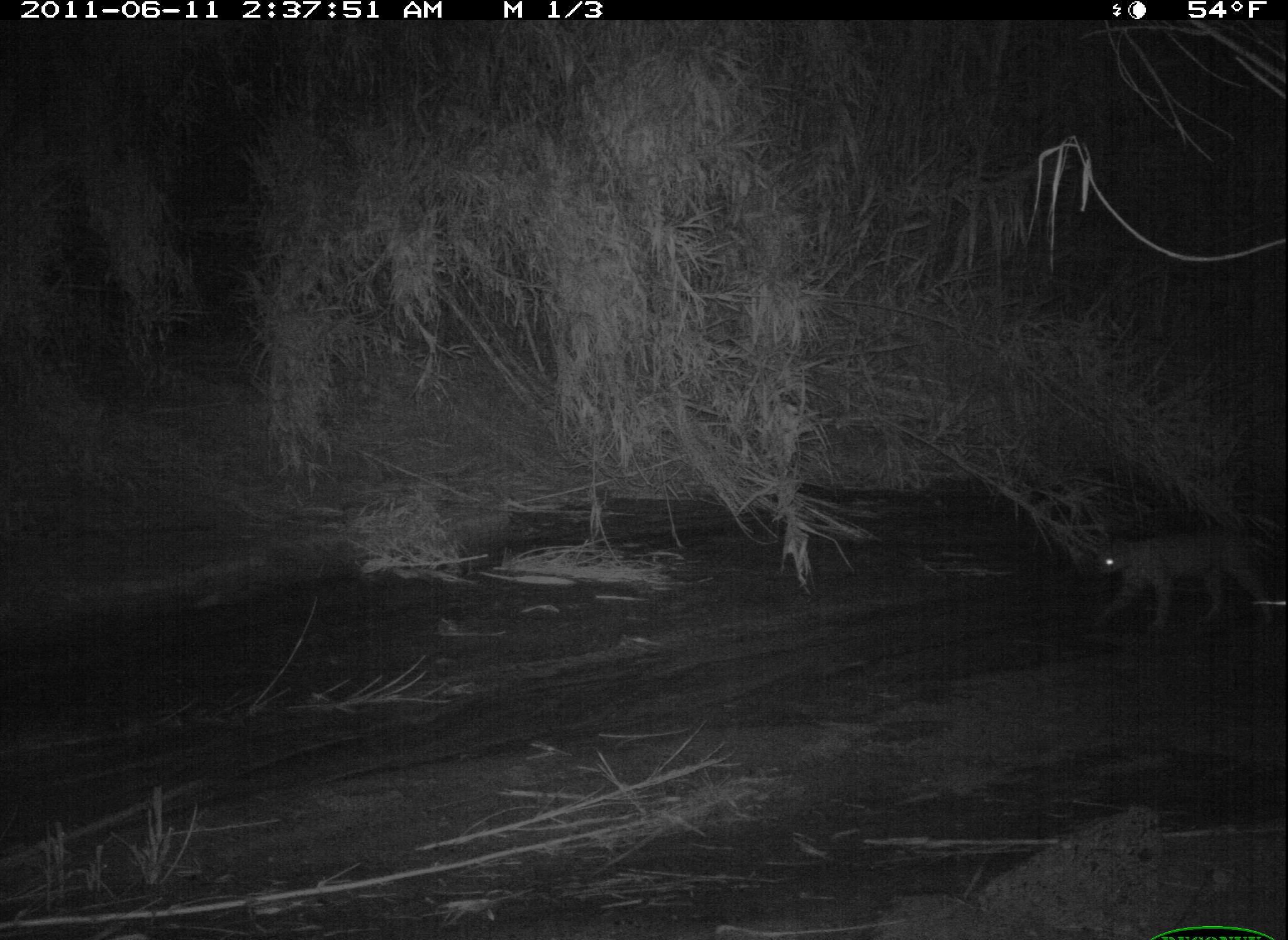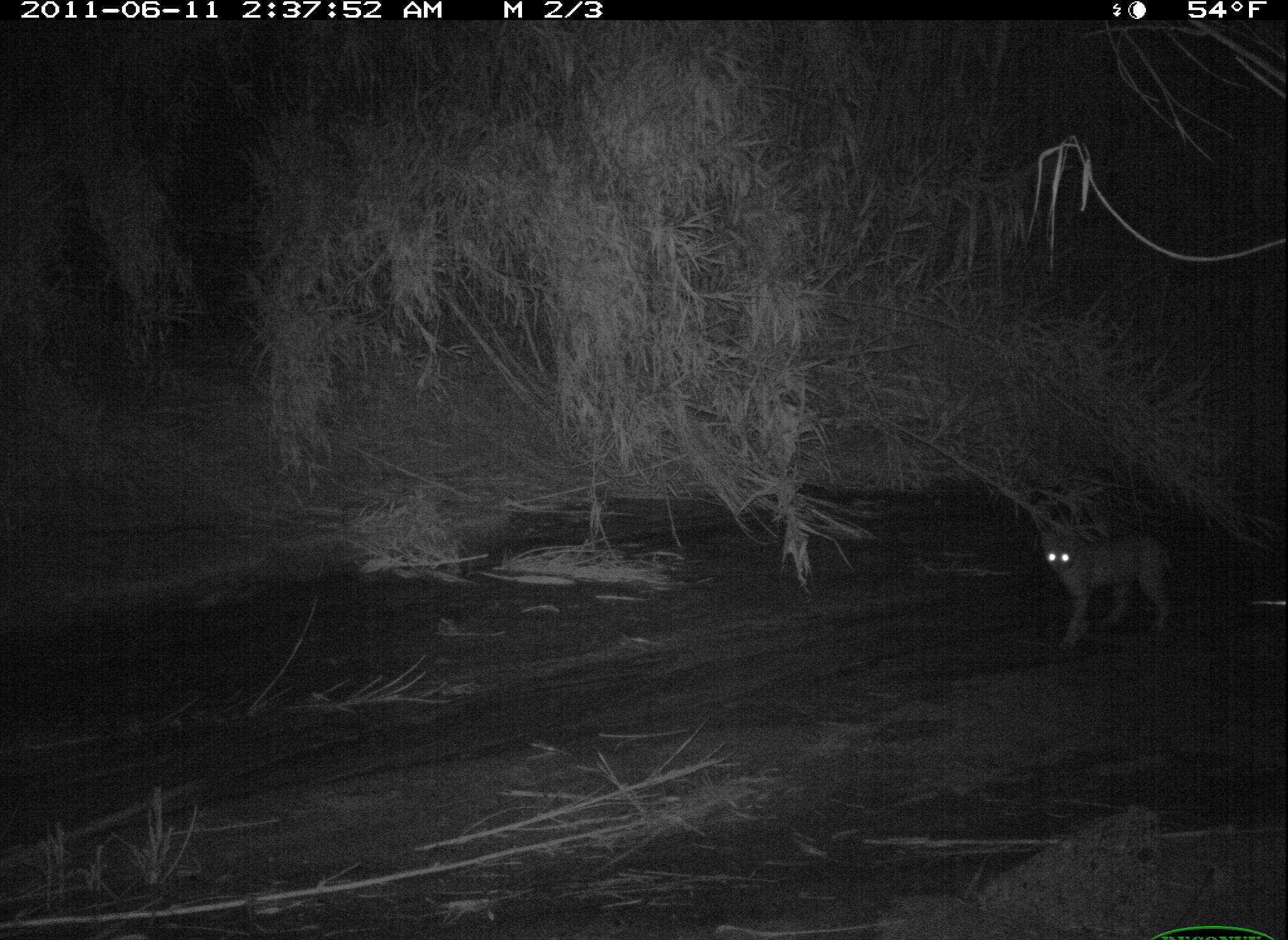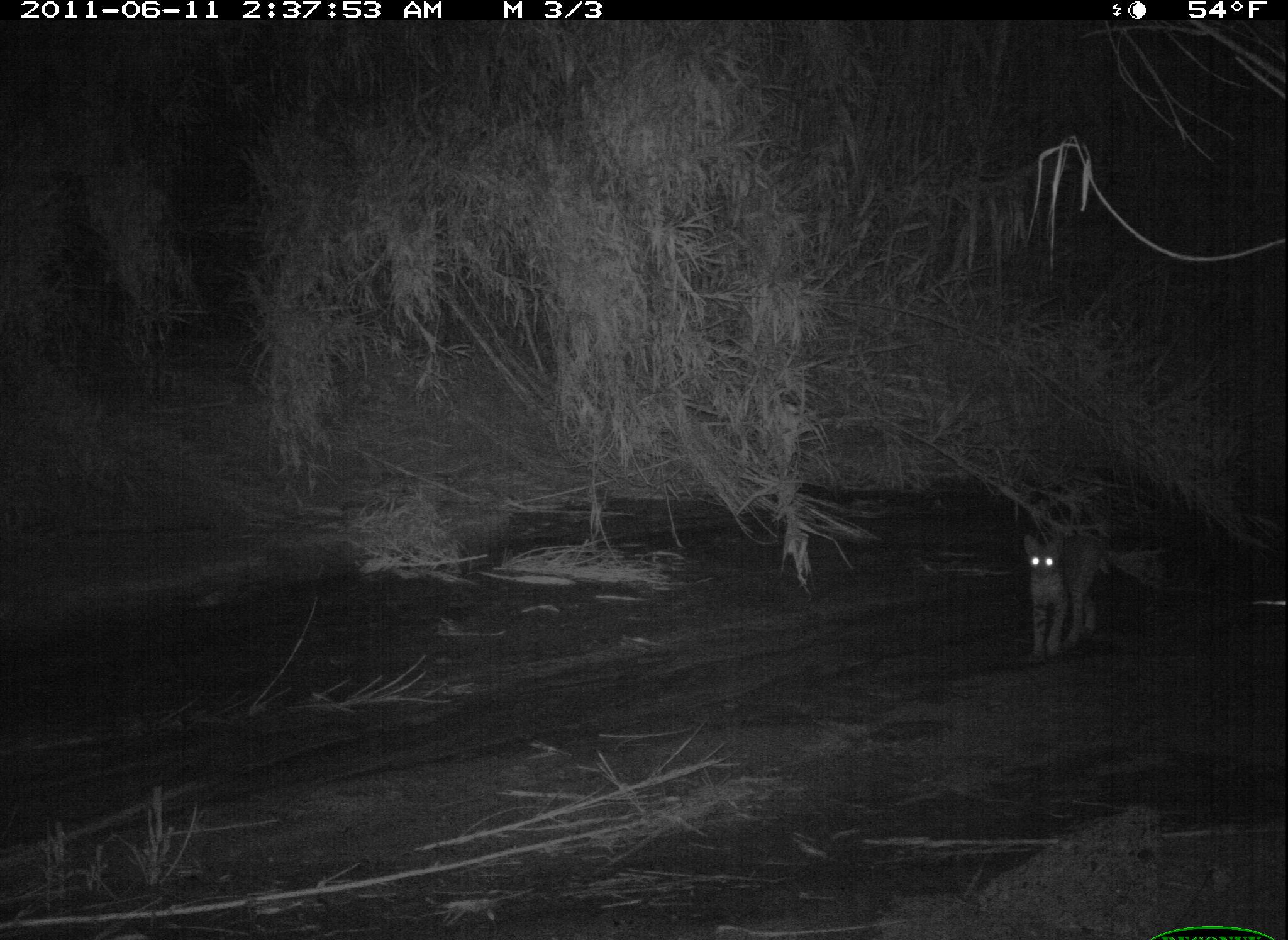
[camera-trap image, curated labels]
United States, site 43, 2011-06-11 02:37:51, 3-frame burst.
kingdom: Animalia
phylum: Chordata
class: Mammalia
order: Carnivora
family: Felidae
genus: Lynx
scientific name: Lynx rufus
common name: bobcat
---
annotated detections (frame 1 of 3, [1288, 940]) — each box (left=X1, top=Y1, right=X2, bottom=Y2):
bobcat: (left=1080, top=506, right=1285, bottom=656)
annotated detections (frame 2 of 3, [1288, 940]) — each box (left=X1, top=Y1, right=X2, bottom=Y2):
bobcat: (left=1018, top=506, right=1196, bottom=665)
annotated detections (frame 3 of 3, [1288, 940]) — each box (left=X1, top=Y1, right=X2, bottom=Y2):
bobcat: (left=1016, top=504, right=1135, bottom=665)